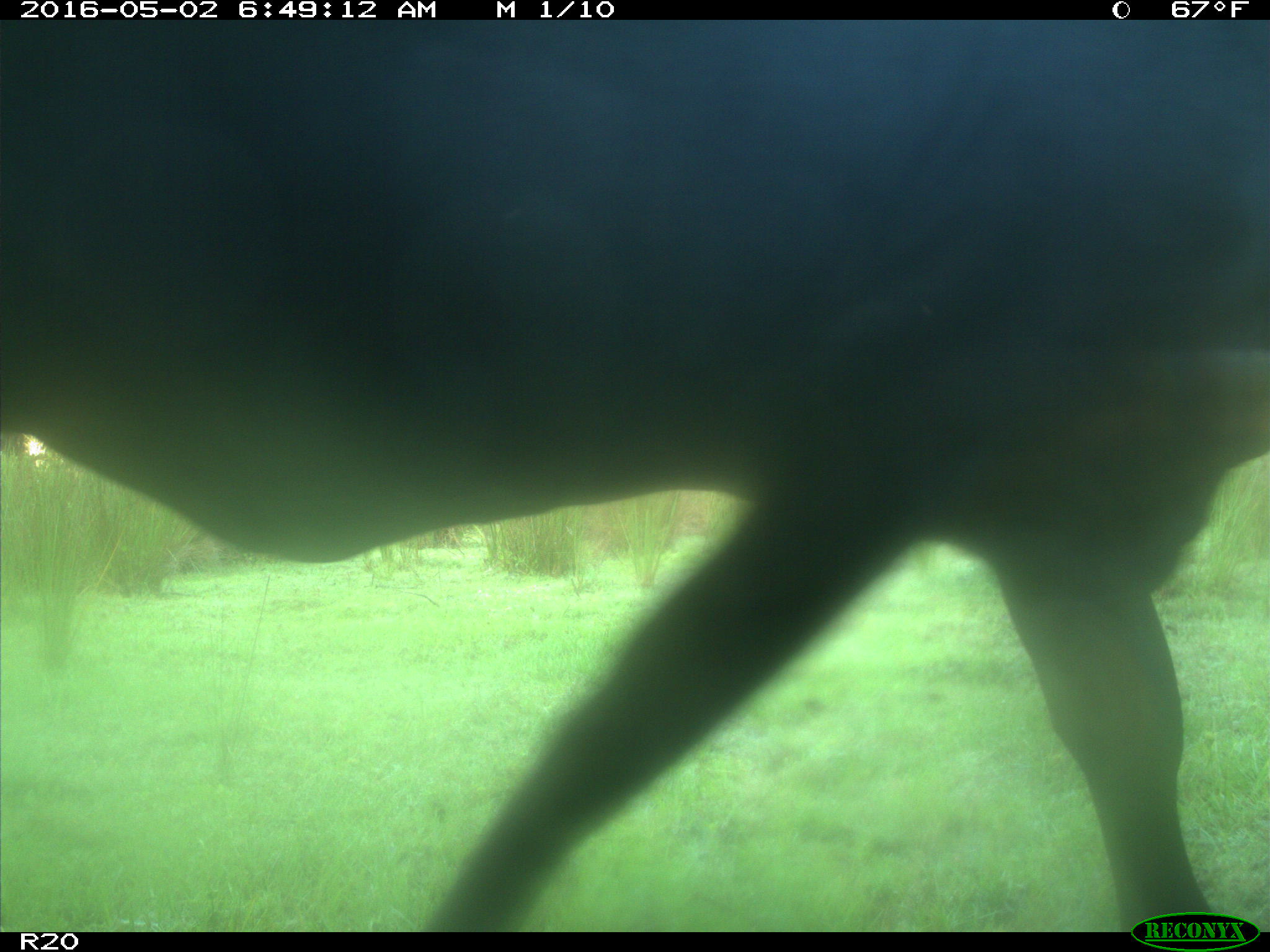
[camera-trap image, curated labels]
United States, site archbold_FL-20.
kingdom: Animalia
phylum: Chordata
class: Mammalia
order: Artiodactyla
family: Bovidae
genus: Bos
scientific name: Bos taurus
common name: domestic cow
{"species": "Bos taurus (domestic cow)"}